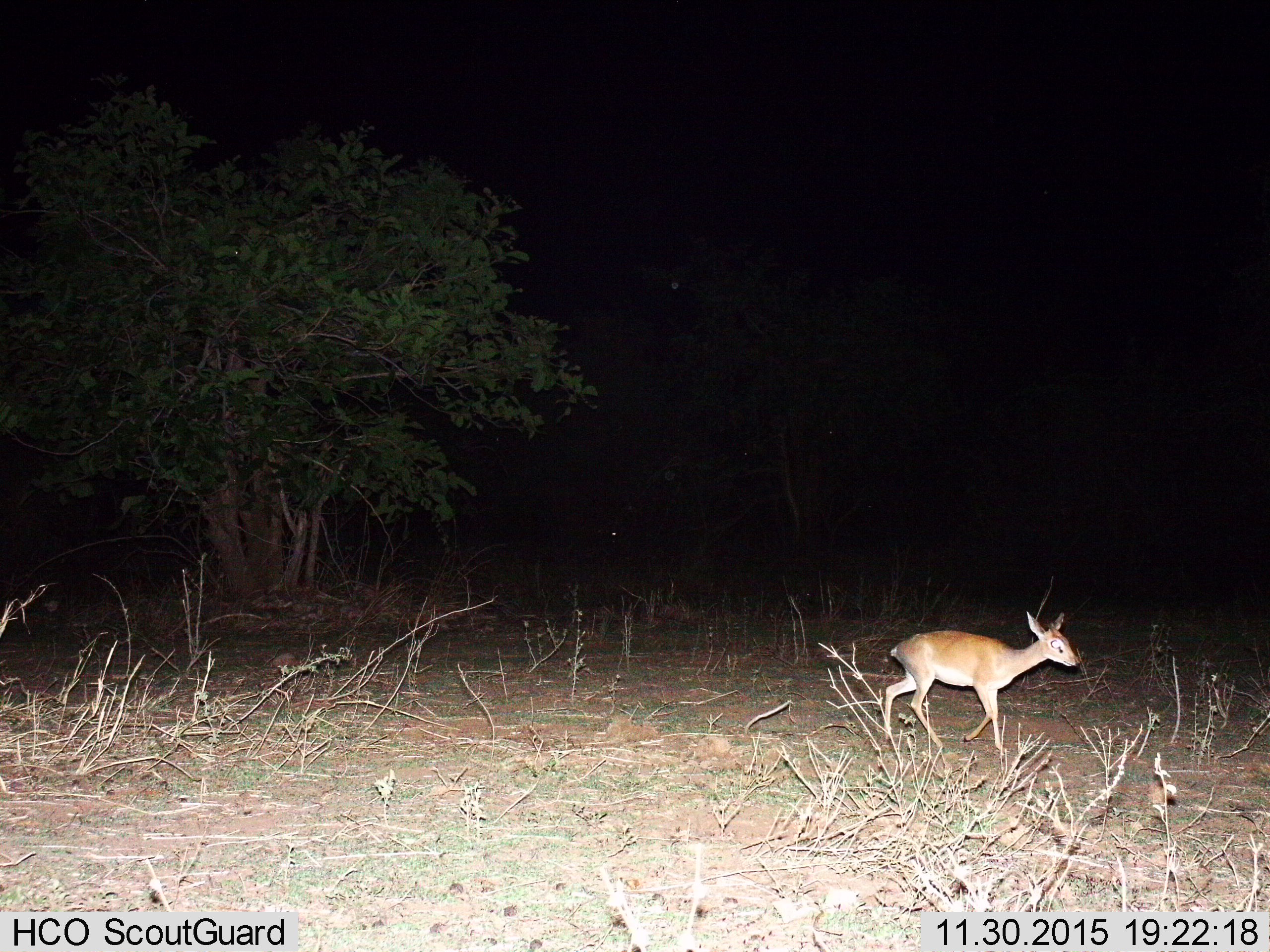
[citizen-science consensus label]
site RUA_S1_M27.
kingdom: Animalia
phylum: Chordata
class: Mammalia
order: Artiodactyla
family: Bovidae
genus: Madoqua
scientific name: Madoqua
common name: dik-dik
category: dikdik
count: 1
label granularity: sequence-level